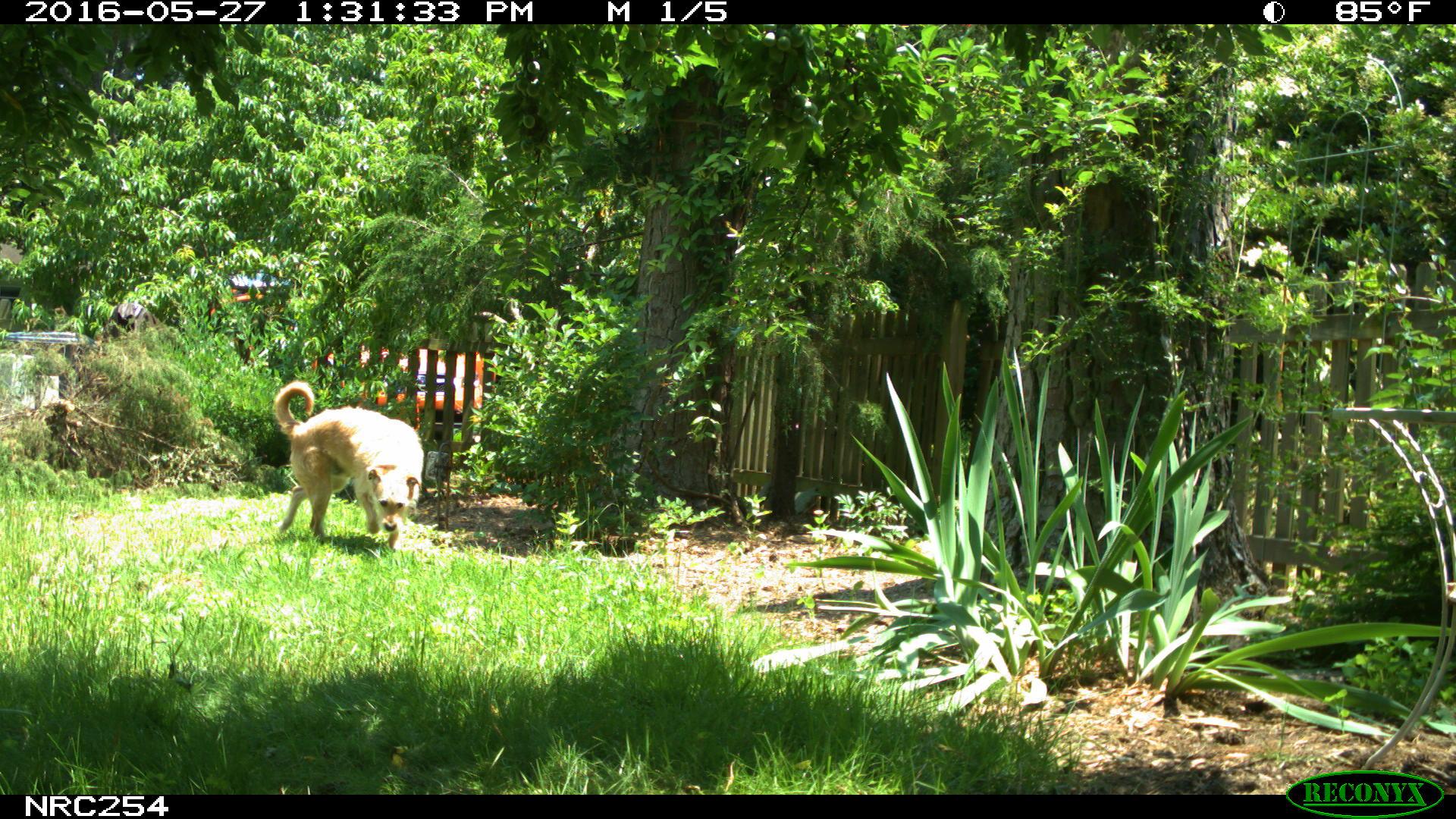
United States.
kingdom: Animalia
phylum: Chordata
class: Mammalia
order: Carnivora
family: Canidae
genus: Canis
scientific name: Canis familiaris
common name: domestic dog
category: Dog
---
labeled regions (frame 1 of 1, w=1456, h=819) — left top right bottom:
Dog: 261 375 431 550